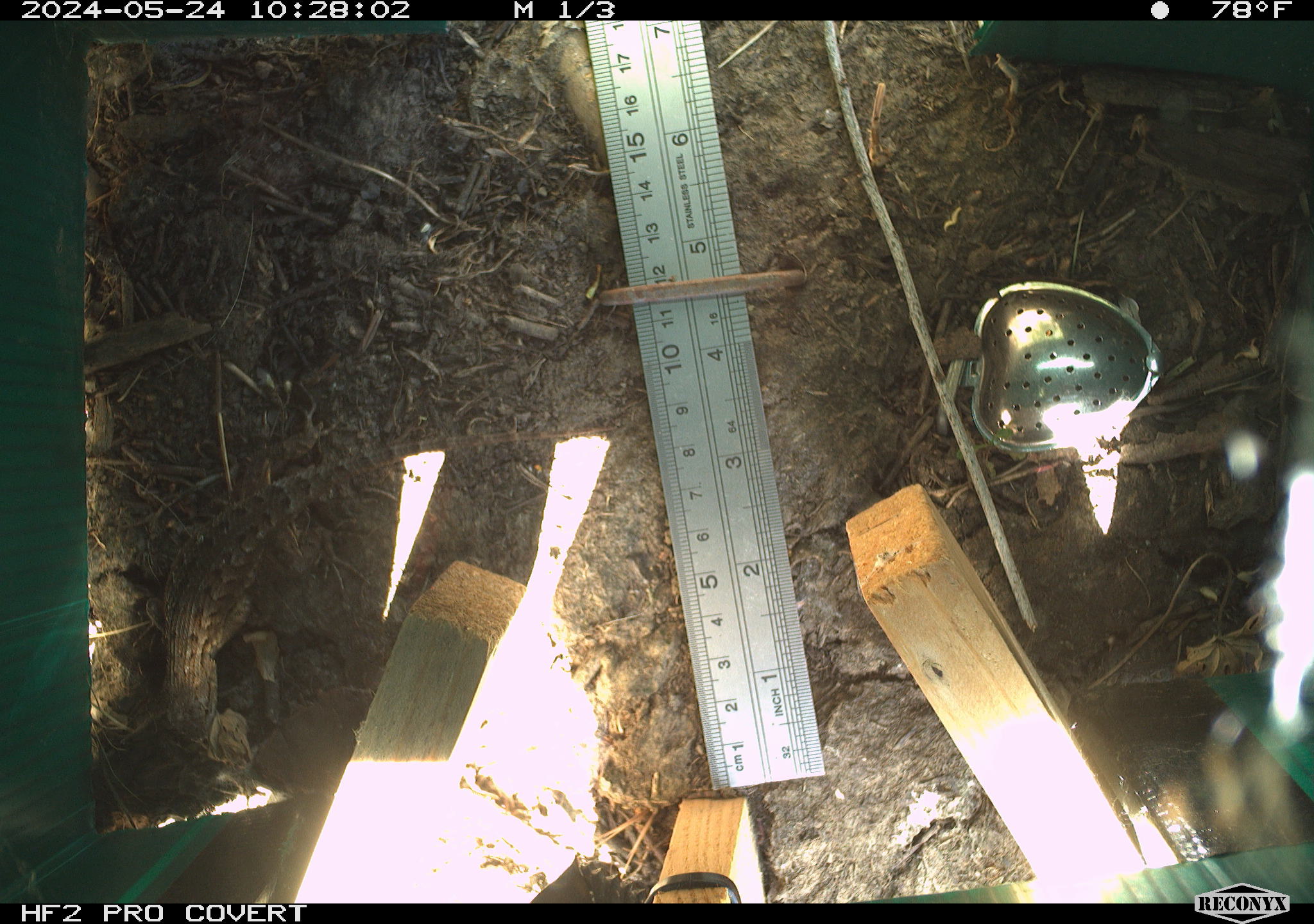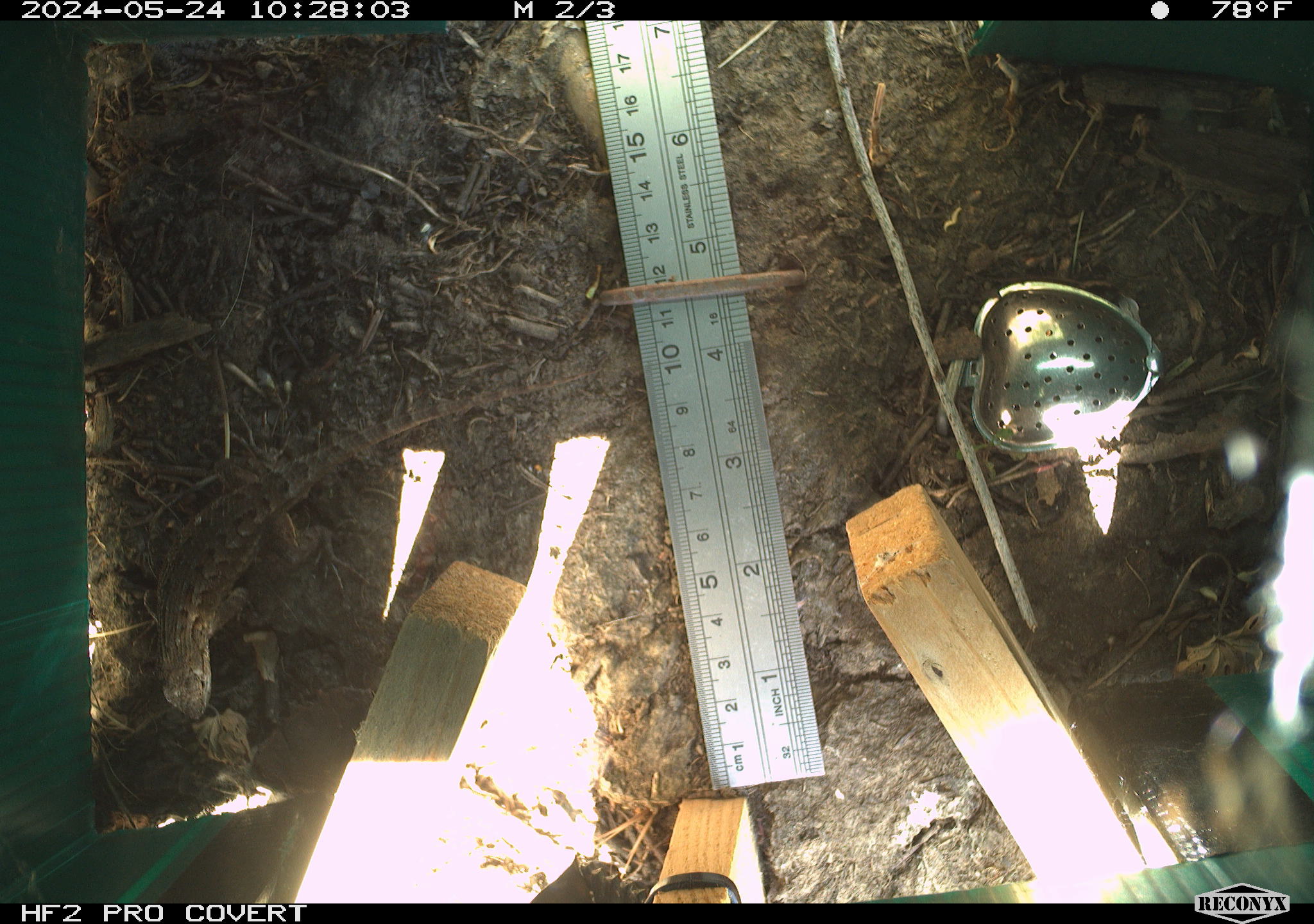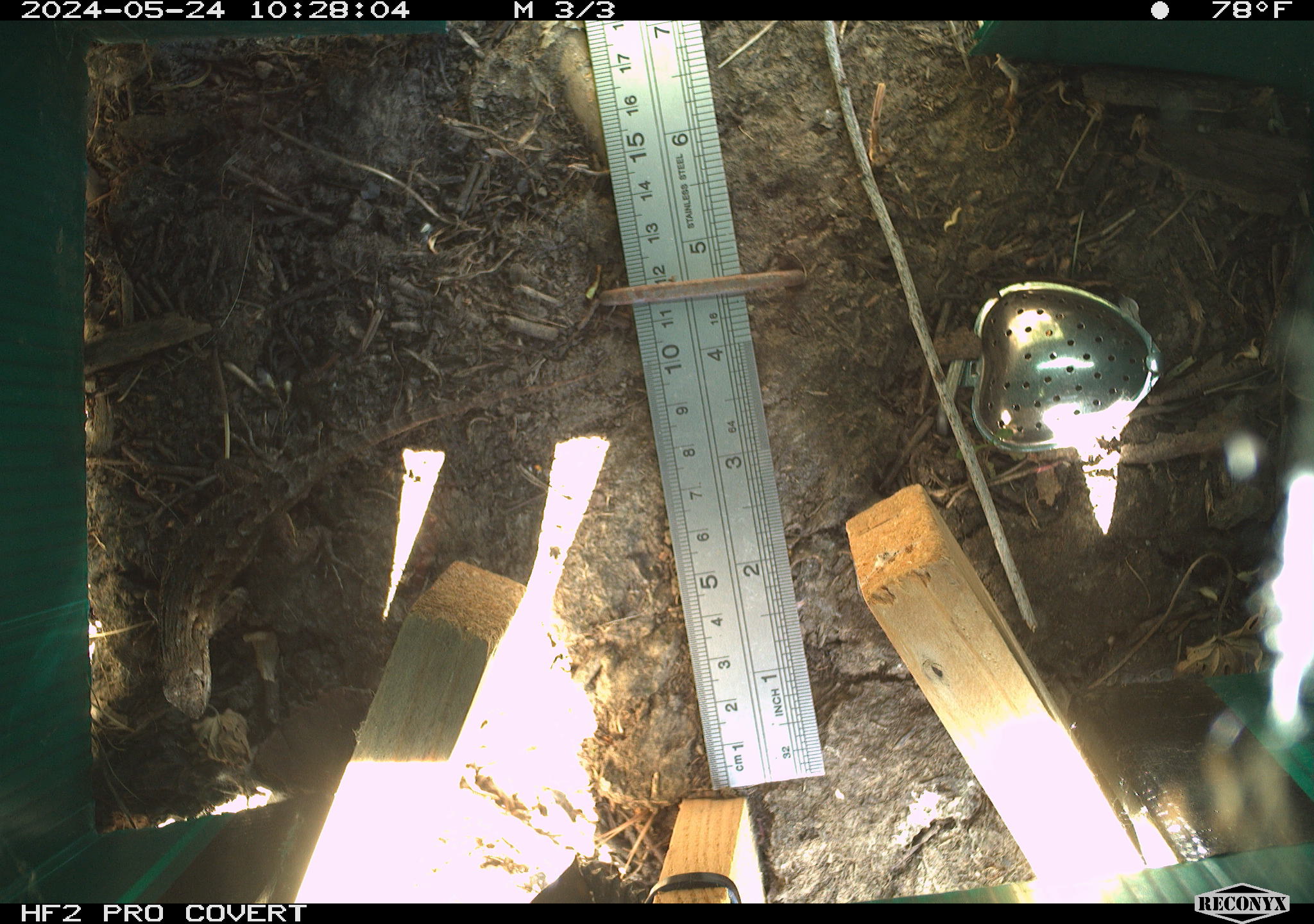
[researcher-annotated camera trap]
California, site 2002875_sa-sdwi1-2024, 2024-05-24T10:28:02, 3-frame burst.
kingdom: Animalia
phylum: Chordata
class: Reptilia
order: Squamata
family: Phrynosomatidae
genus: Sceloporus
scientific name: Sceloporus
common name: spiny lizards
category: sceloporus species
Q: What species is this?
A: Sceloporus species (spiny lizards) (Sceloporus).